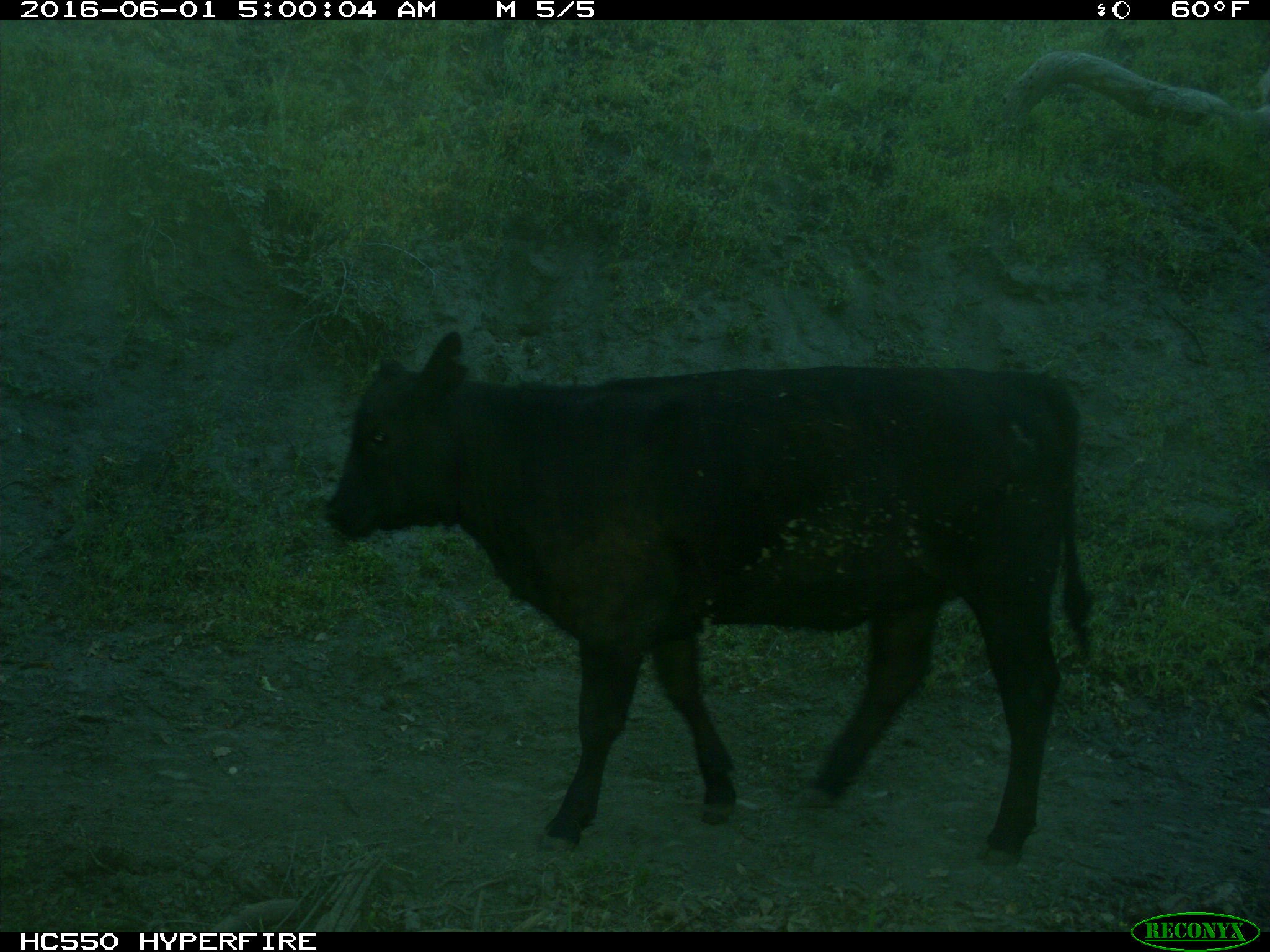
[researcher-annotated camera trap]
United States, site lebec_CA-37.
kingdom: Animalia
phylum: Chordata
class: Mammalia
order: Artiodactyla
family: Bovidae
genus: Bos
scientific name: Bos taurus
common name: domestic cow